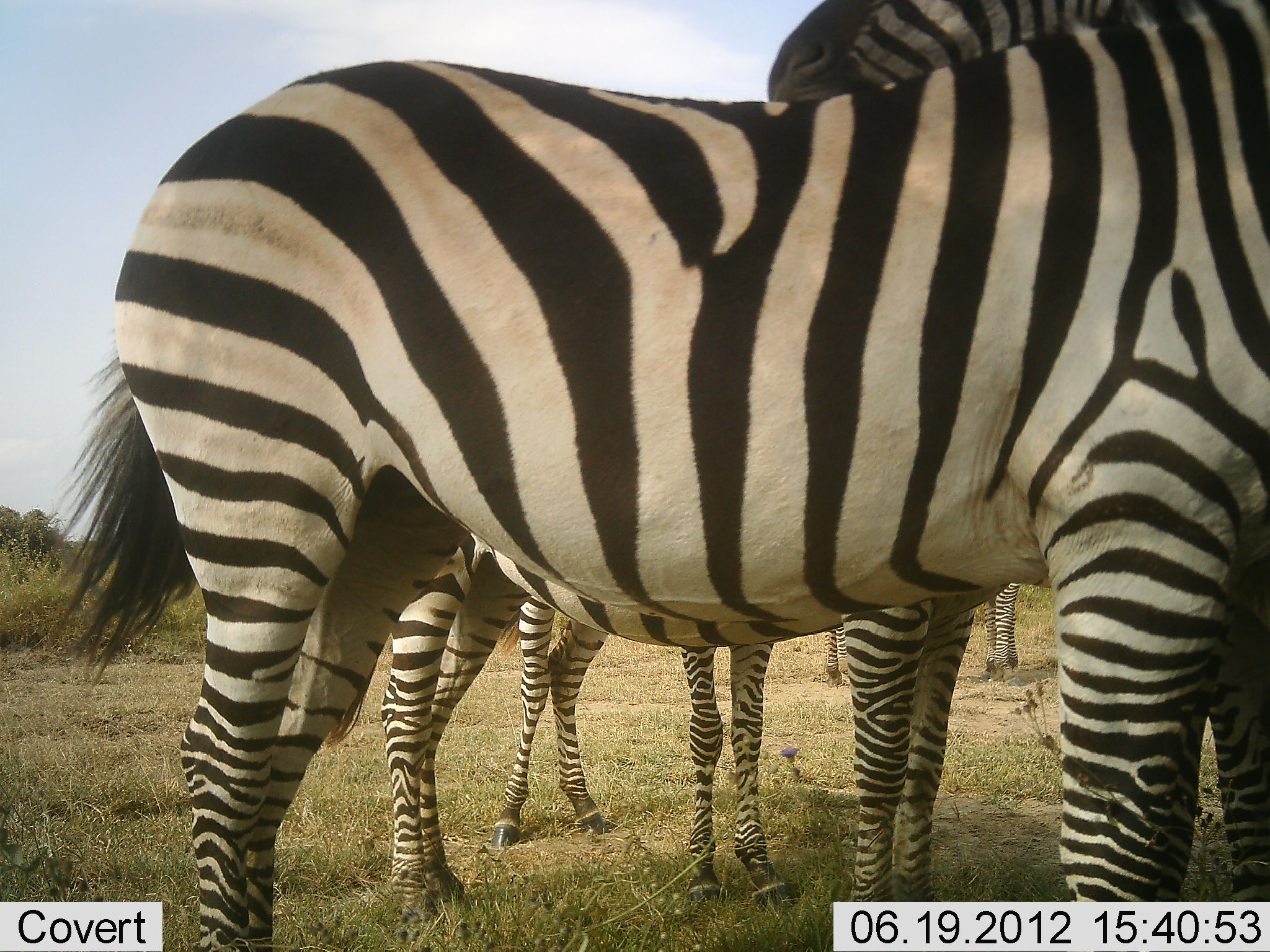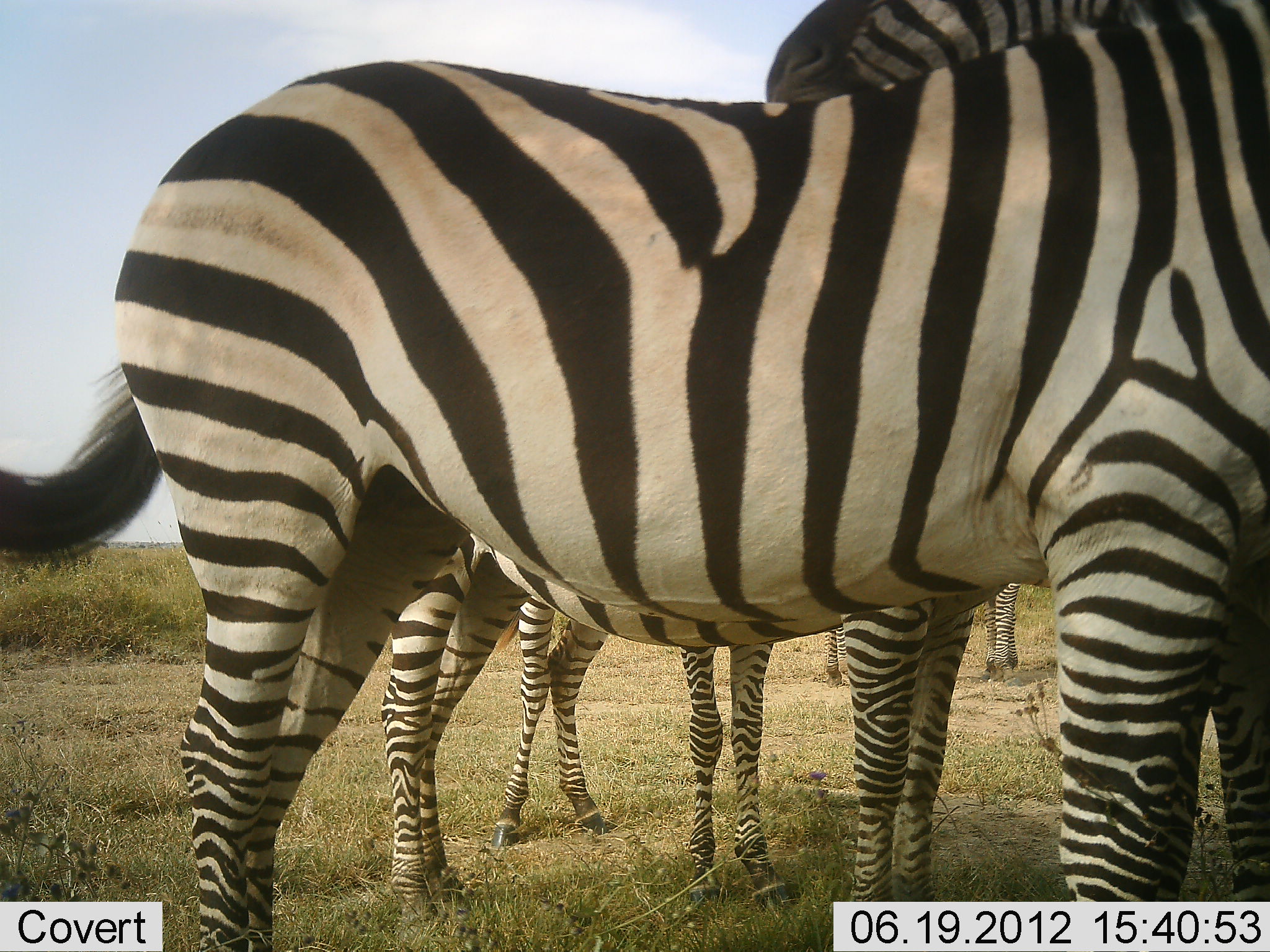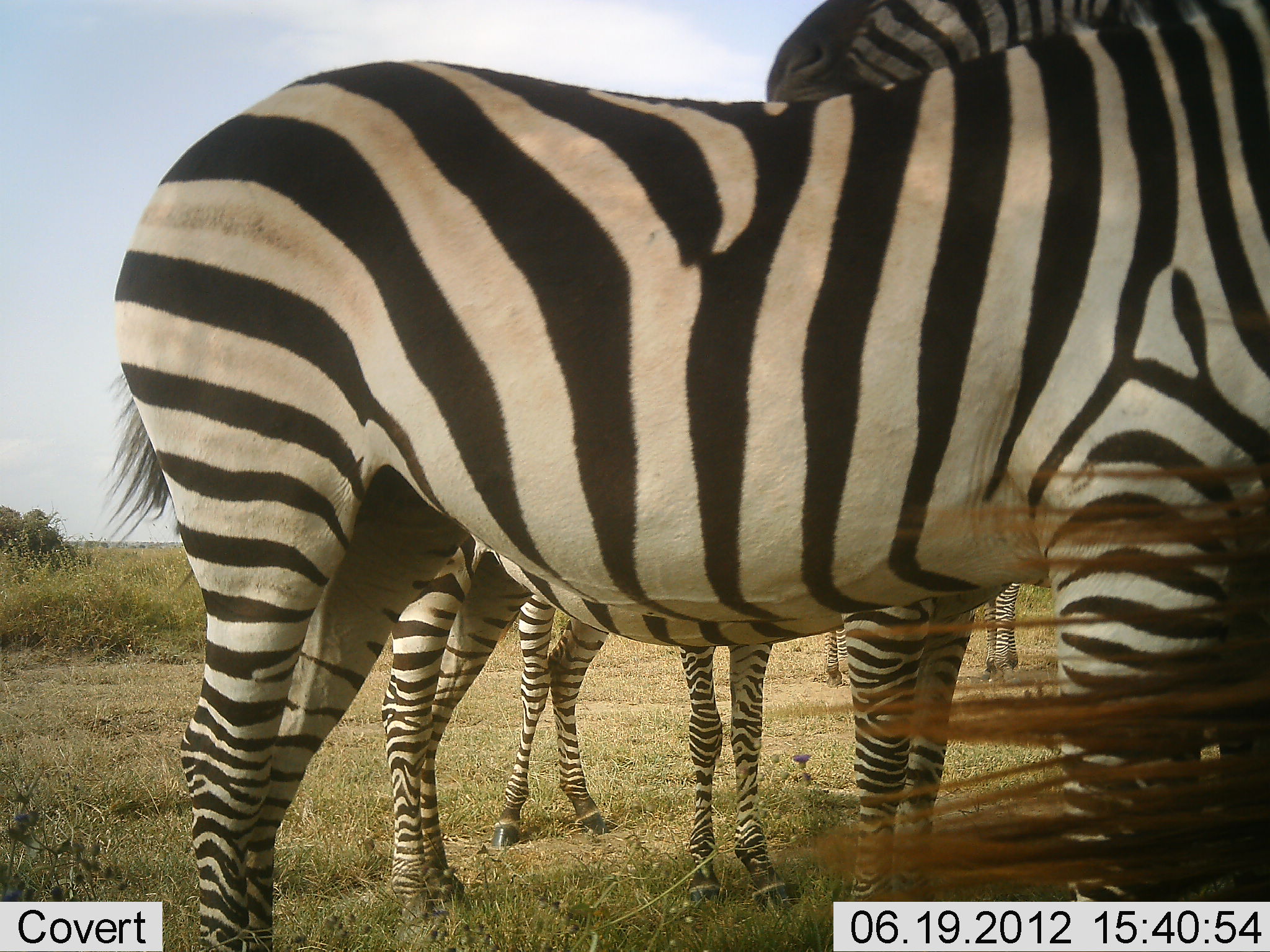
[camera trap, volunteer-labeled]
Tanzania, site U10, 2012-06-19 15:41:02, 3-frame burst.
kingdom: Animalia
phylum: Chordata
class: Mammalia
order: Perissodactyla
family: Equidae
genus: Equus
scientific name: Equus quagga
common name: plains zebra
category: zebra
Zebra (plains zebra) (Equus quagga), count 4. Behavior (volunteer vote fractions): standing 100%, resting 0%, moving 0%, interacting 9%. Young present (vote fraction): 18%. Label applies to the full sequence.